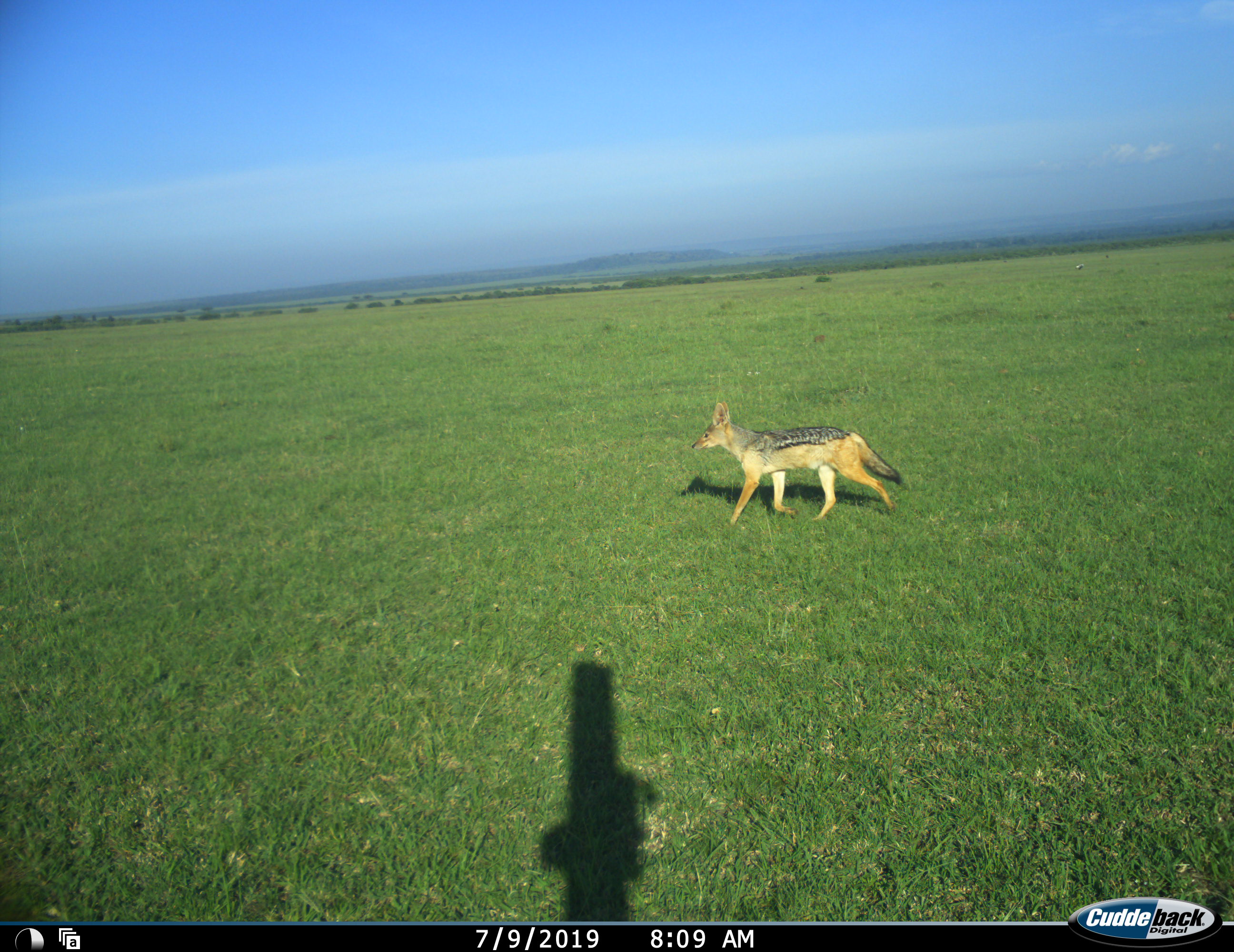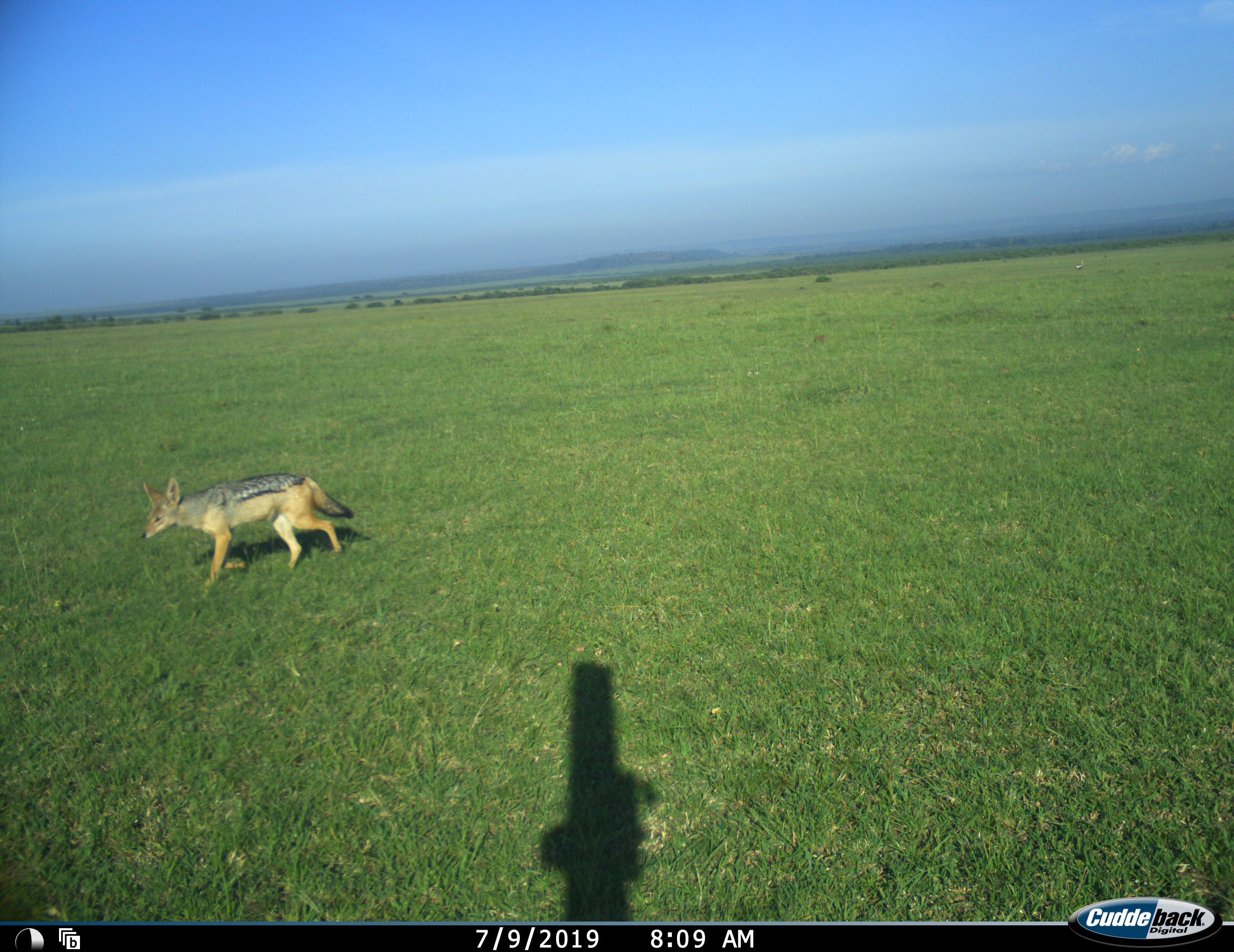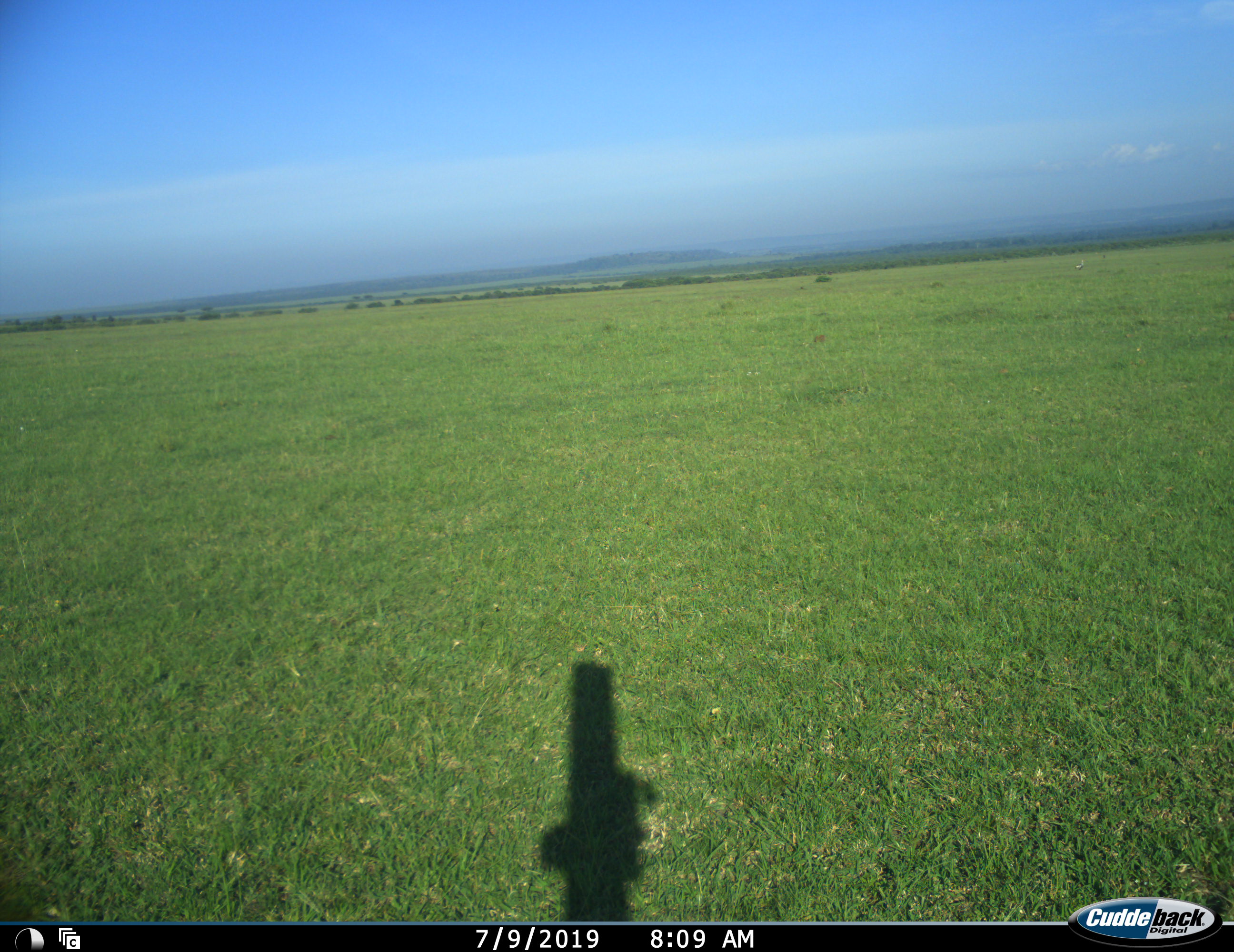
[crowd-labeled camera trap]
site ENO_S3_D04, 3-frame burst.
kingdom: Animalia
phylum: Chordata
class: Mammalia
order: Carnivora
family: Canidae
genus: Lupulella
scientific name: Lupulella mesomelas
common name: black-backed jackal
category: jackalblackbacked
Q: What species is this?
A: Jackalblackbacked (black-backed jackal) (Lupulella mesomelas).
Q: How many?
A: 1.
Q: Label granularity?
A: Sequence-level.